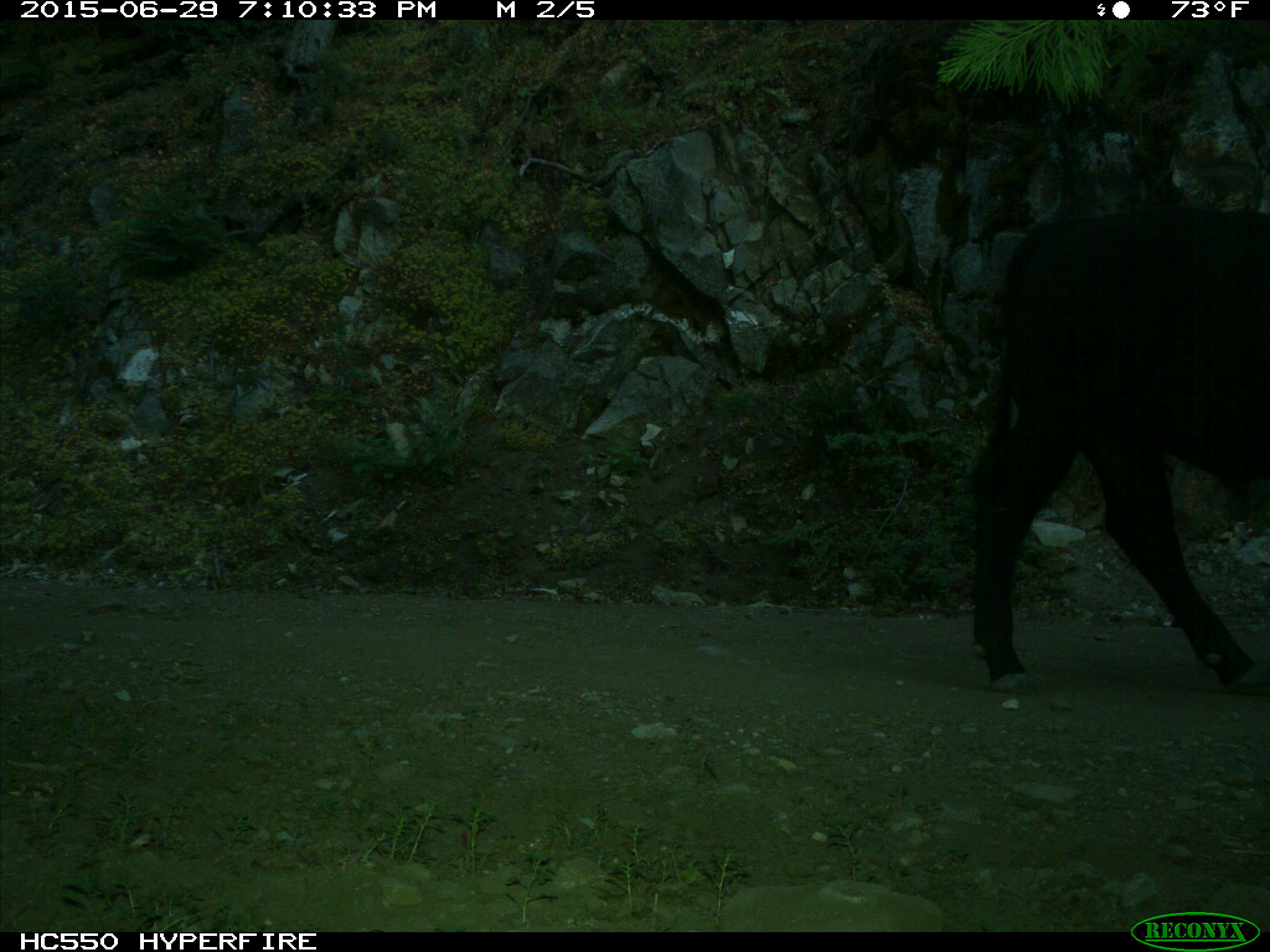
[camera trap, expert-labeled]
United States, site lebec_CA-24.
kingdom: Animalia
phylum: Chordata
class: Mammalia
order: Artiodactyla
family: Bovidae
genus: Bos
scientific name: Bos taurus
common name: domestic cow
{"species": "Bos taurus (domestic cow)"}